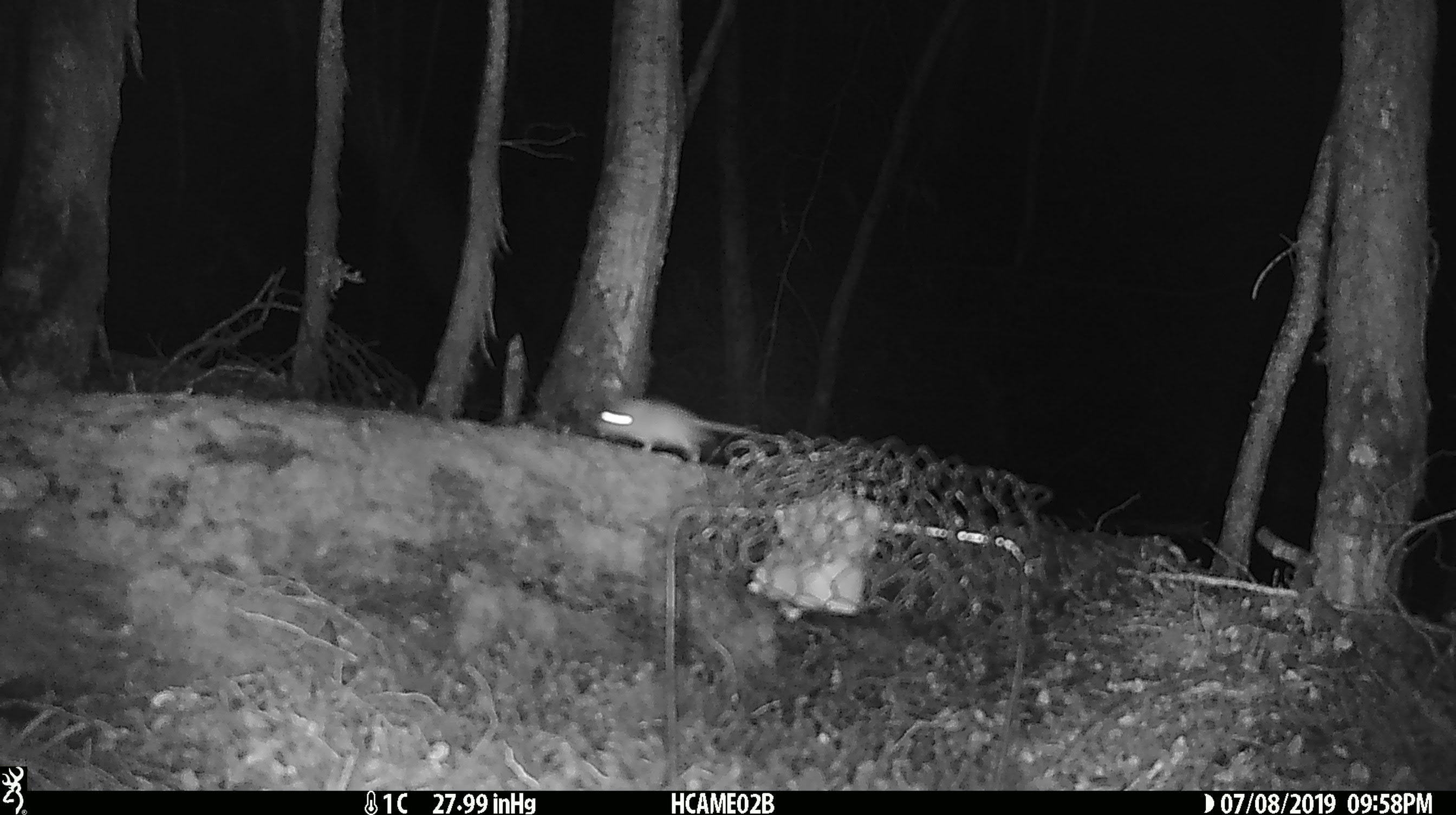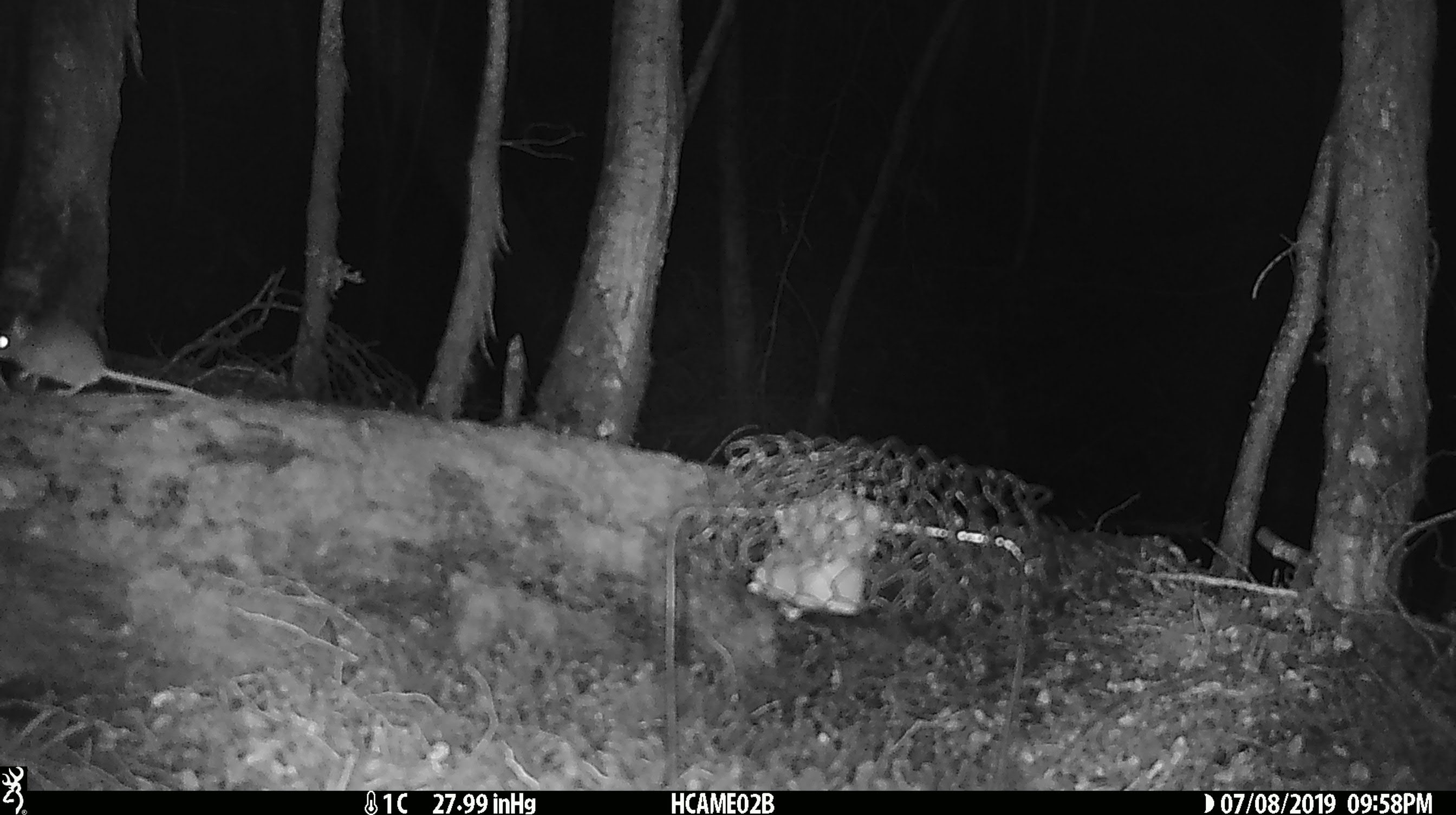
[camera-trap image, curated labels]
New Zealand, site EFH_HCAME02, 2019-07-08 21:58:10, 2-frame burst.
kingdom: Animalia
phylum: Chordata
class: Mammalia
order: Rodentia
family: Muridae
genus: Mus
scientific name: Mus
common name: mouse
Mouse (Mus).